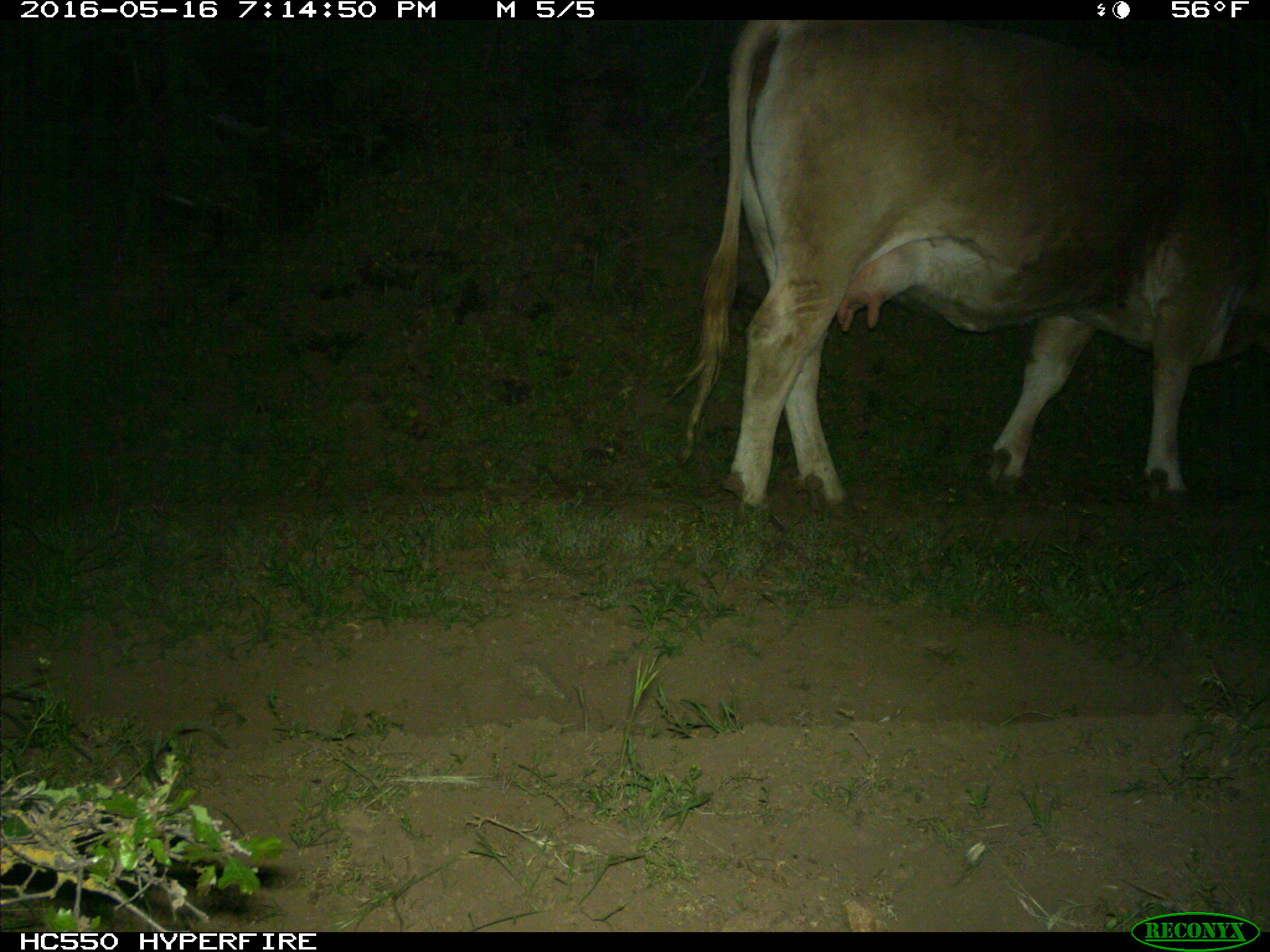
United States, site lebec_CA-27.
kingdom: Animalia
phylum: Chordata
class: Mammalia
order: Artiodactyla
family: Bovidae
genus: Bos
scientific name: Bos taurus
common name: domestic cow